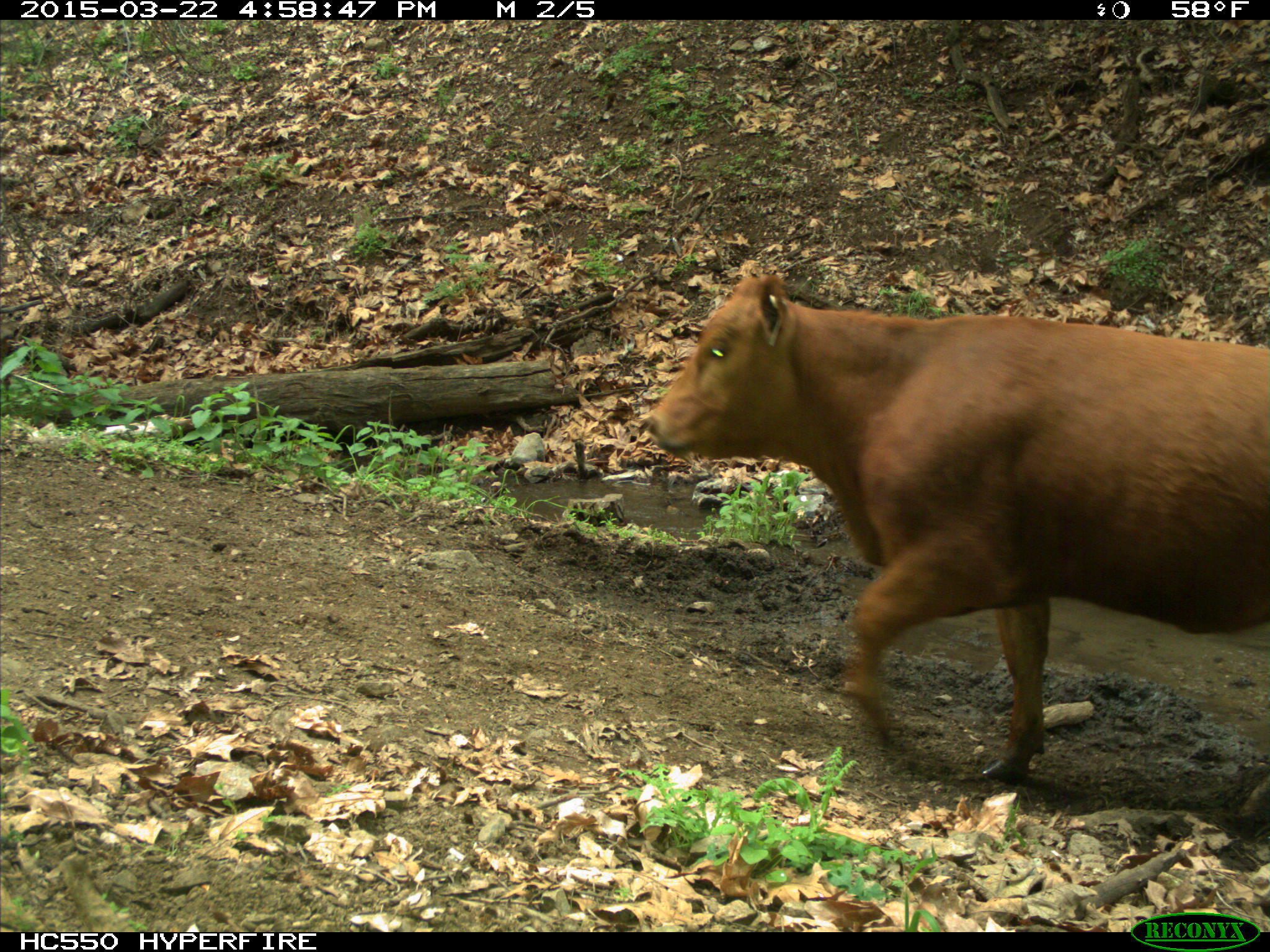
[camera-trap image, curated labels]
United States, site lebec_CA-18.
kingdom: Animalia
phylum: Chordata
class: Mammalia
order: Artiodactyla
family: Bovidae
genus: Bos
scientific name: Bos taurus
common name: domestic cow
Bos taurus (domestic cow).